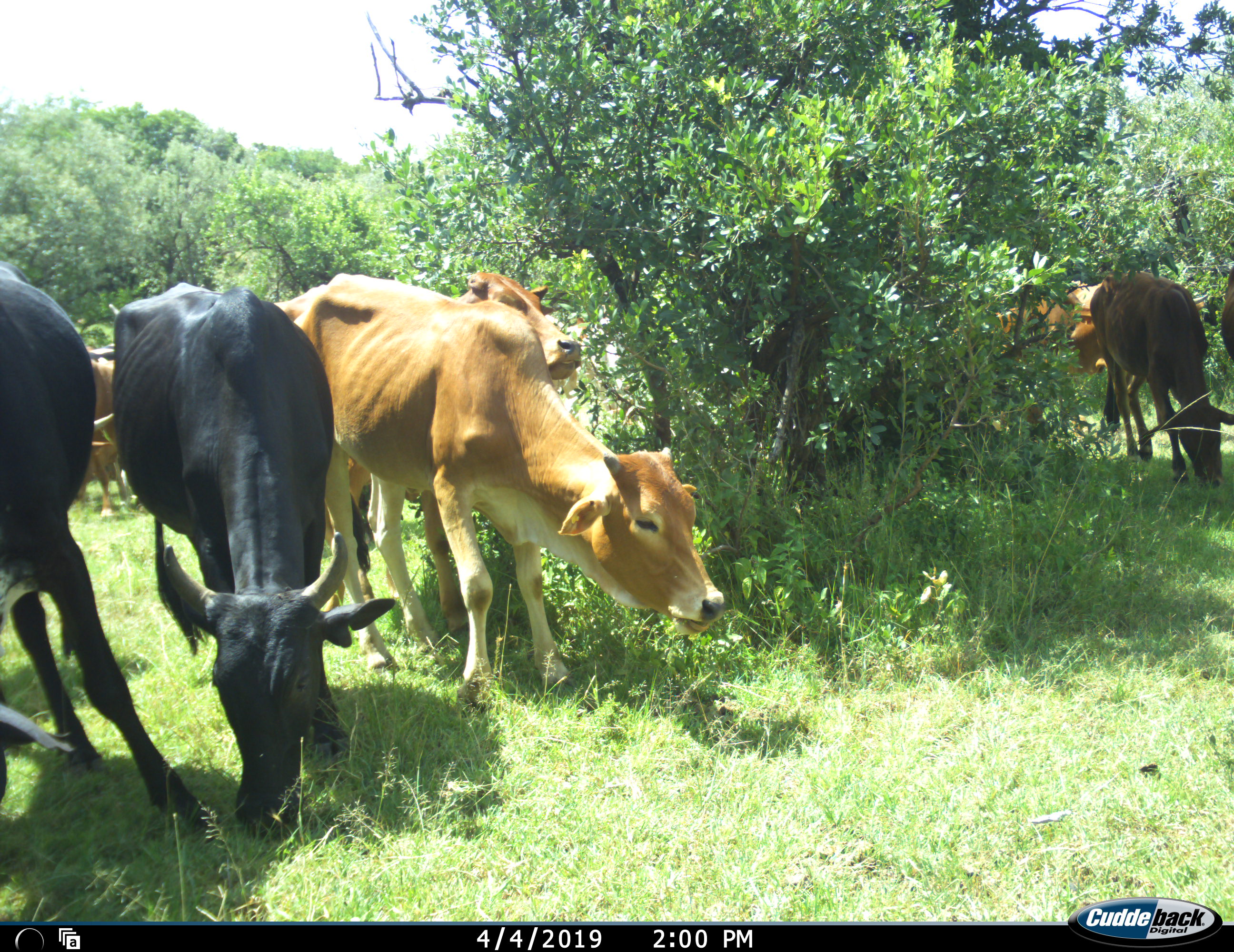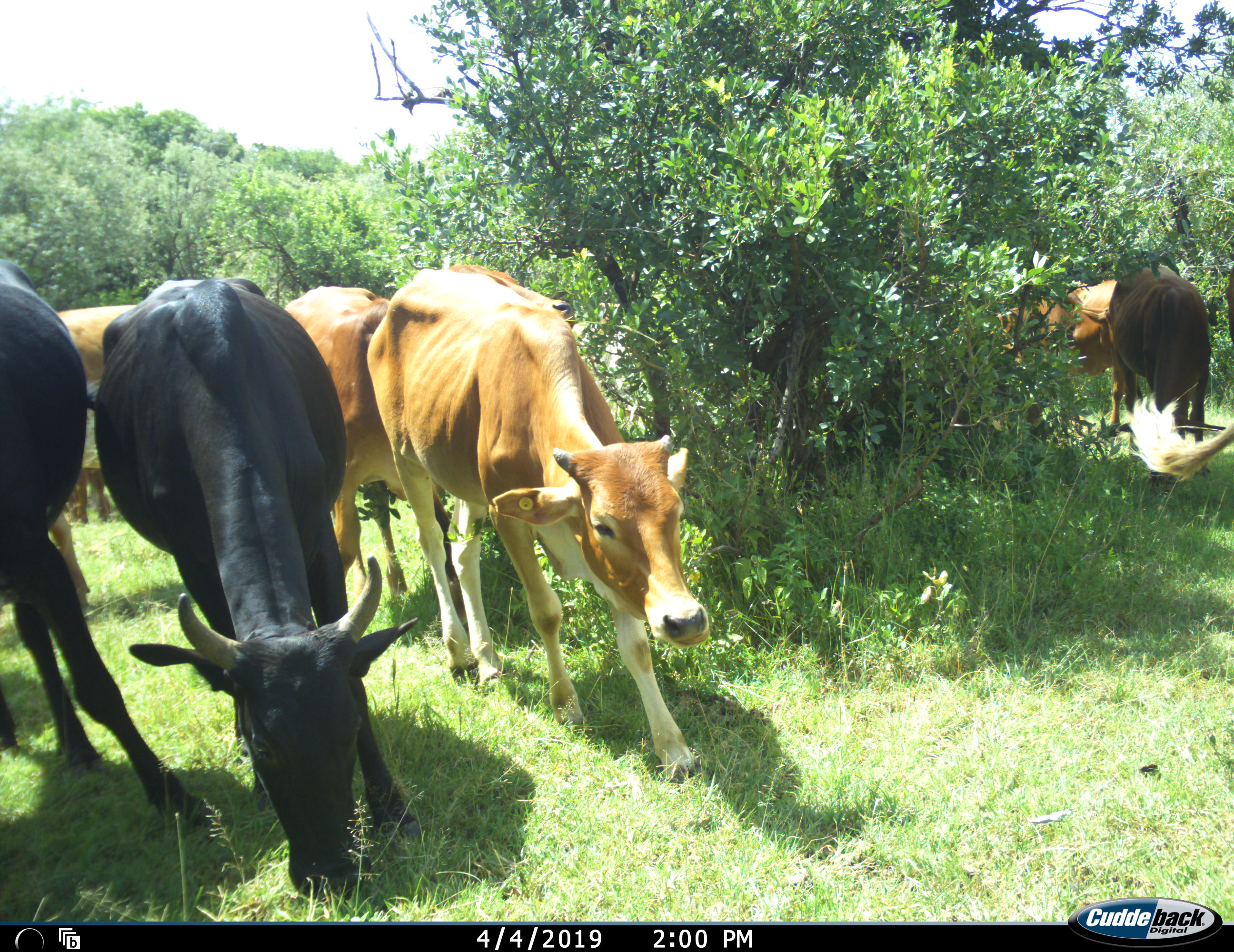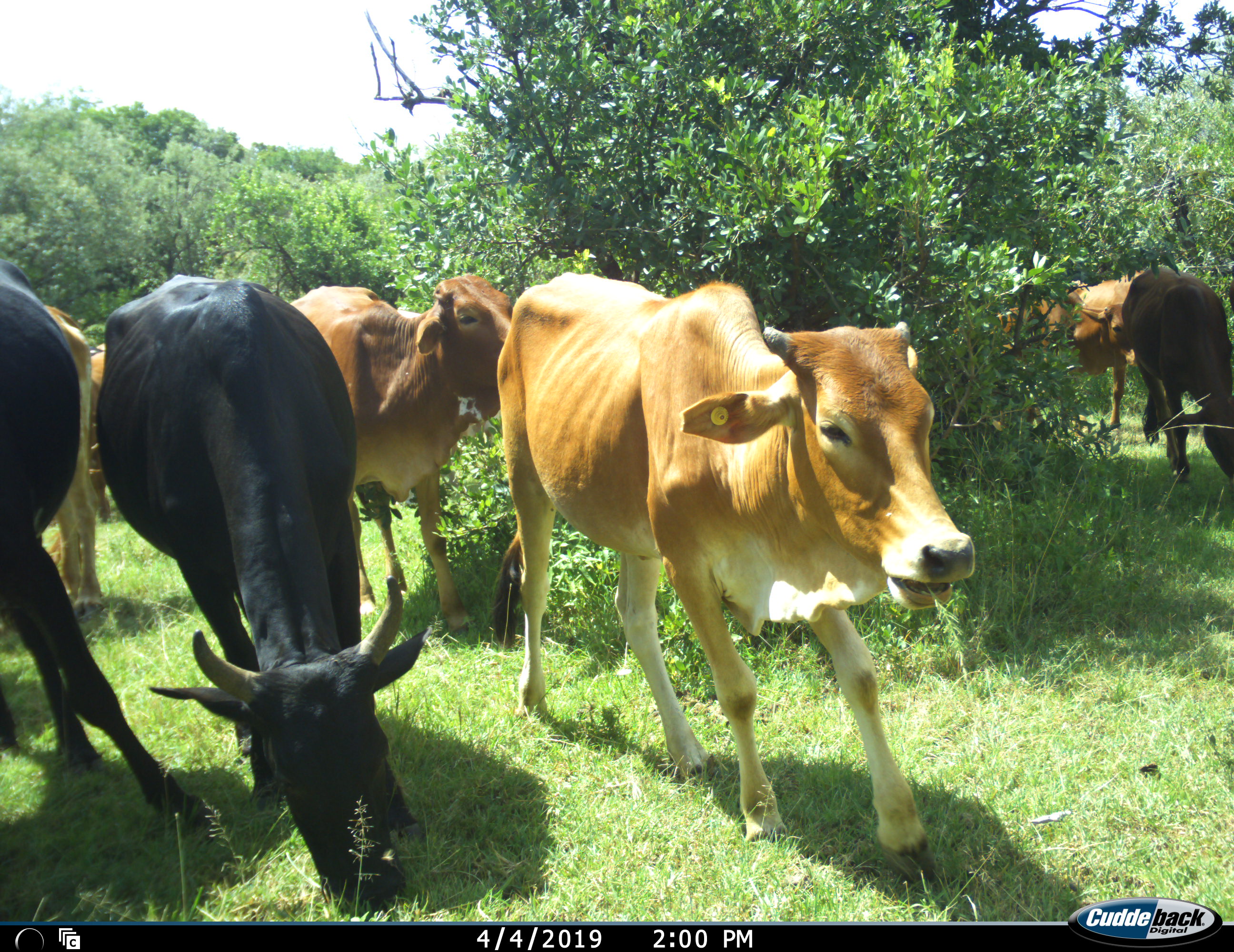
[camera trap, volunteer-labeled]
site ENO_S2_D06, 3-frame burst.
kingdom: Animalia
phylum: Chordata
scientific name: Vertebrata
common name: domestic animal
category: domesticanimal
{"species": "domesticanimal (domestic animal) (Vertebrata)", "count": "10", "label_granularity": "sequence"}